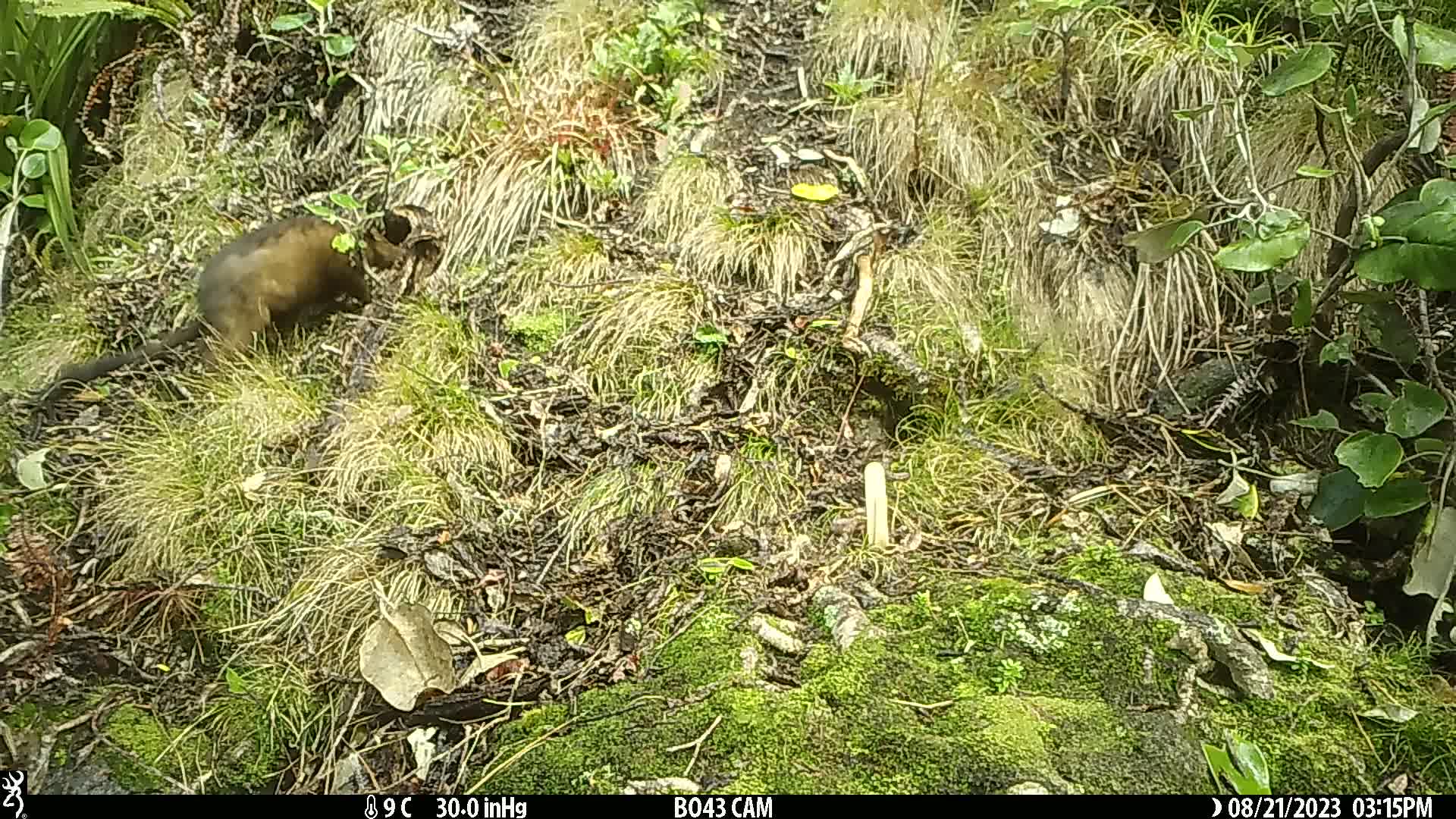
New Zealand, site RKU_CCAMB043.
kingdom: Animalia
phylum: Chordata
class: Mammalia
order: Diprotodontia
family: Phalangeridae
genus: Trichosurus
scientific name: Trichosurus vulpecula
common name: common brushtail possum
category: possum